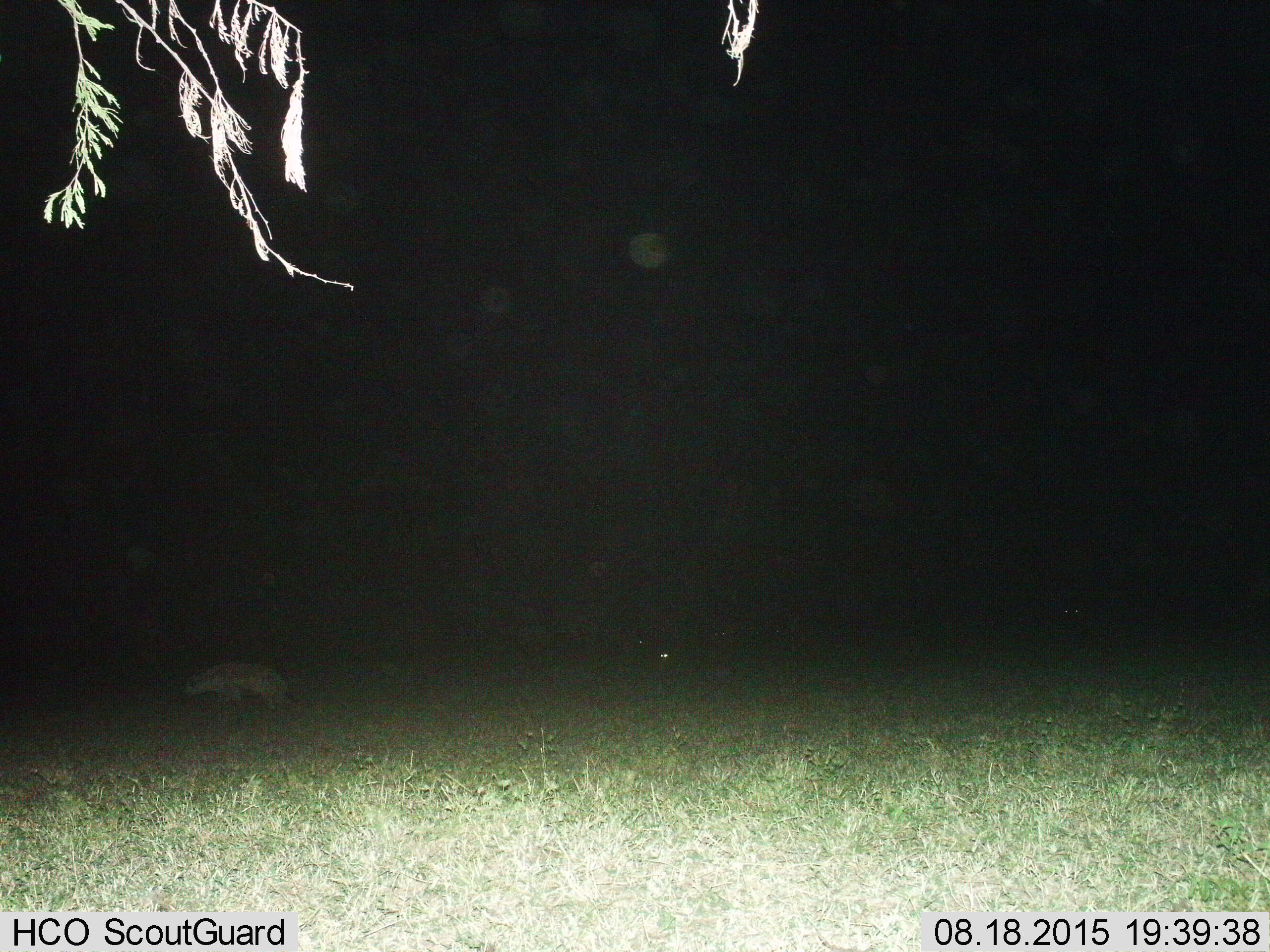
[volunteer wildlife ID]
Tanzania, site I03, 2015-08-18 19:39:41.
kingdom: Animalia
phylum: Chordata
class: Mammalia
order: Carnivora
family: Hyaenidae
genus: Crocuta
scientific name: Crocuta crocuta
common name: spotted hyena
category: hyenaspotted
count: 1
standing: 30%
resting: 0%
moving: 70%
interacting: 0%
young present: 10%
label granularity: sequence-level